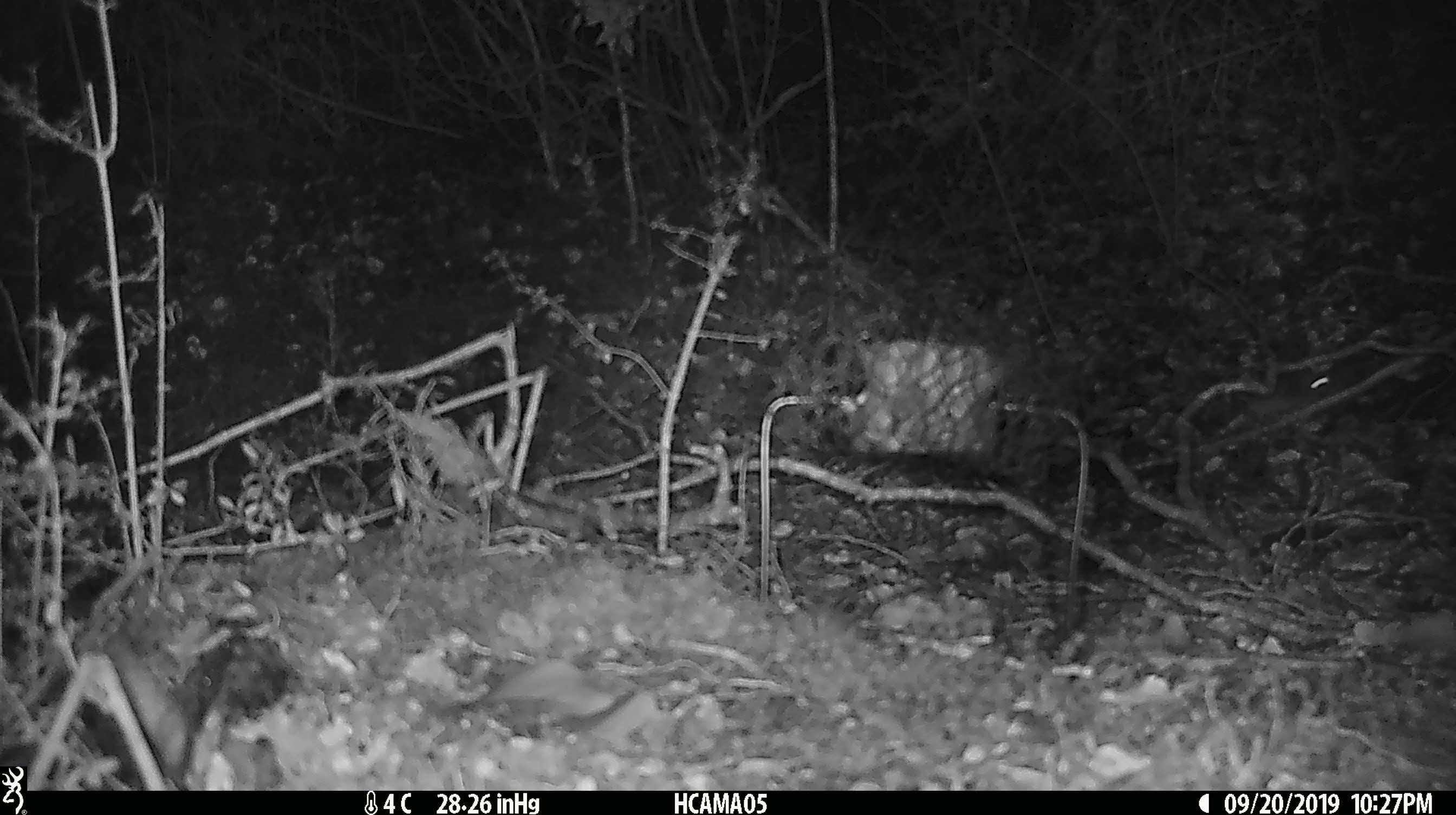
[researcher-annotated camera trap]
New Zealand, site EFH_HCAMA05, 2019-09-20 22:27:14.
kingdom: Animalia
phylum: Chordata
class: Mammalia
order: Rodentia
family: Muridae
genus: Mus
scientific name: Mus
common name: mouse